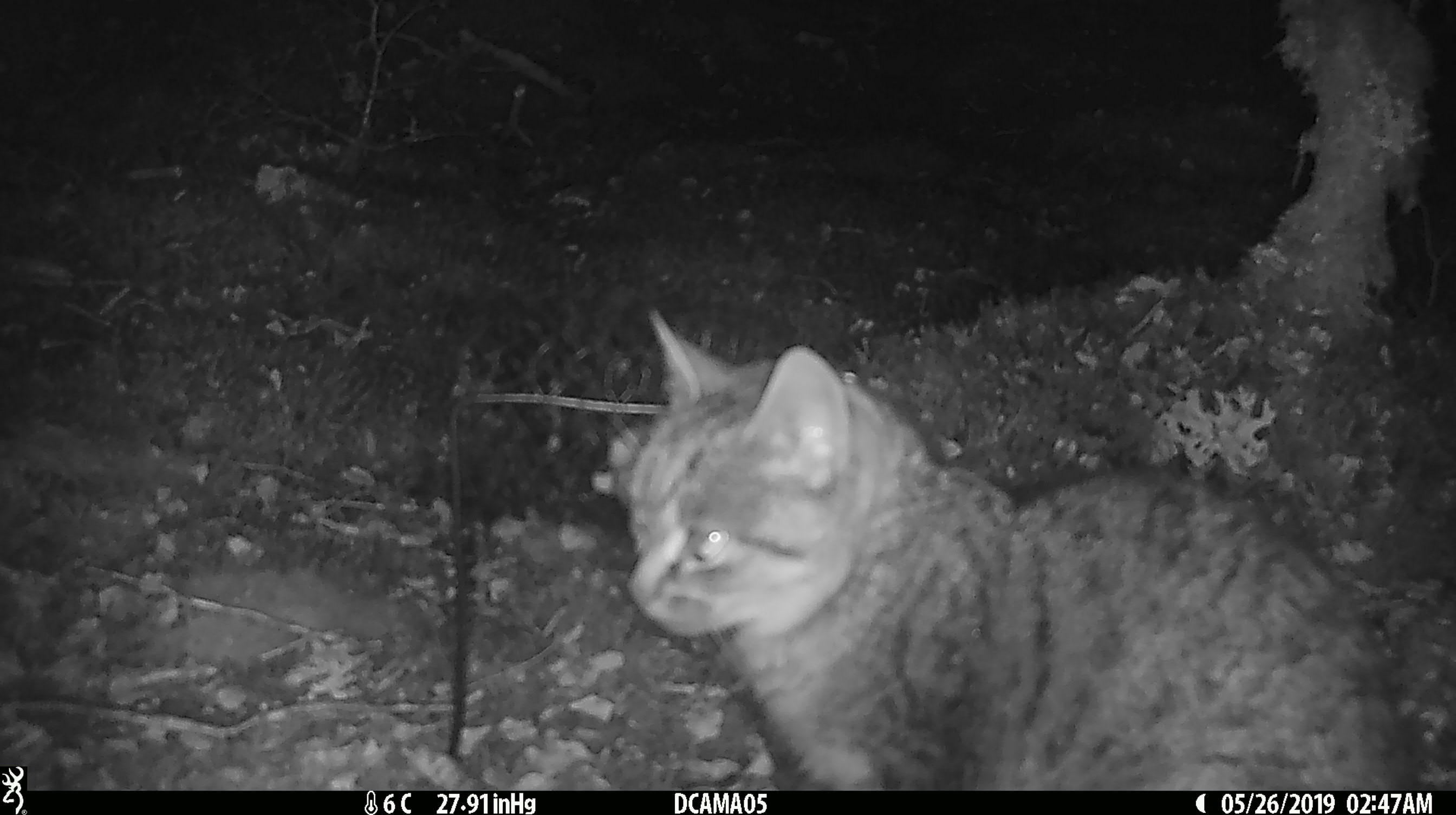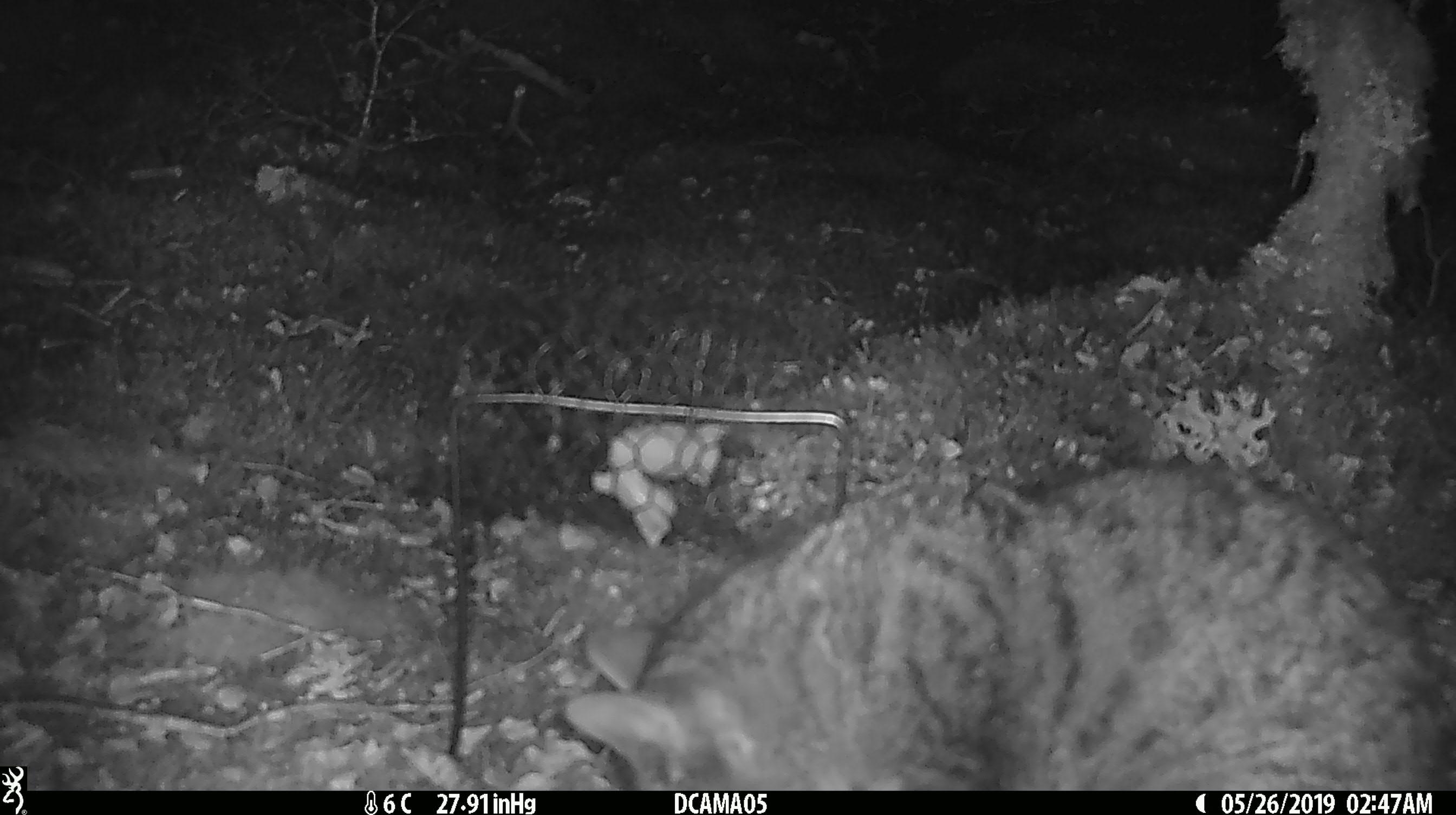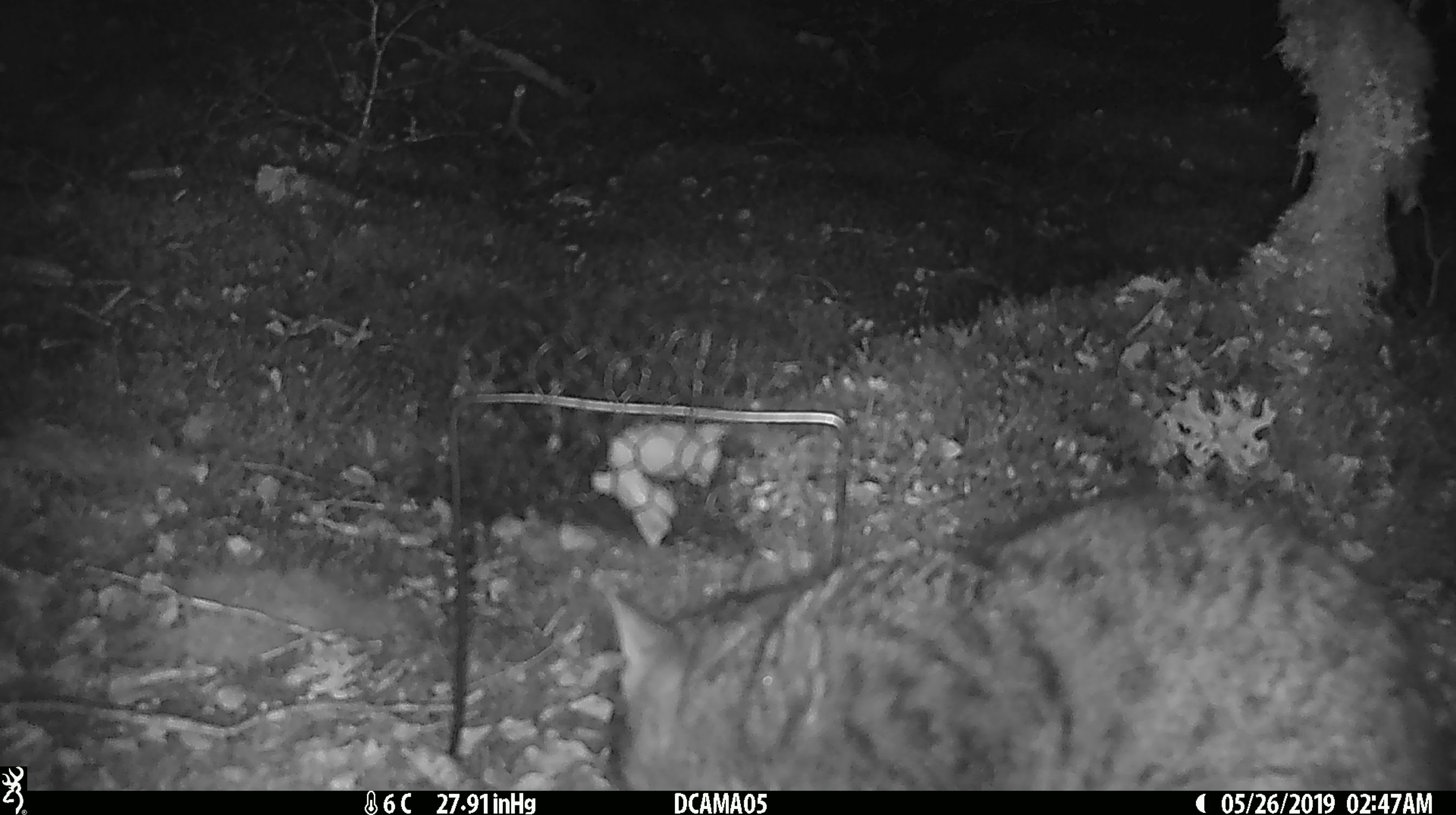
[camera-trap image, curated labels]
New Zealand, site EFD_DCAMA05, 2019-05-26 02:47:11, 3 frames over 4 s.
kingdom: Animalia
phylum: Chordata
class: Mammalia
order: Carnivora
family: Felidae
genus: Felis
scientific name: Felis catus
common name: domestic cat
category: cat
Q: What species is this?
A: Cat (domestic cat) (Felis catus).